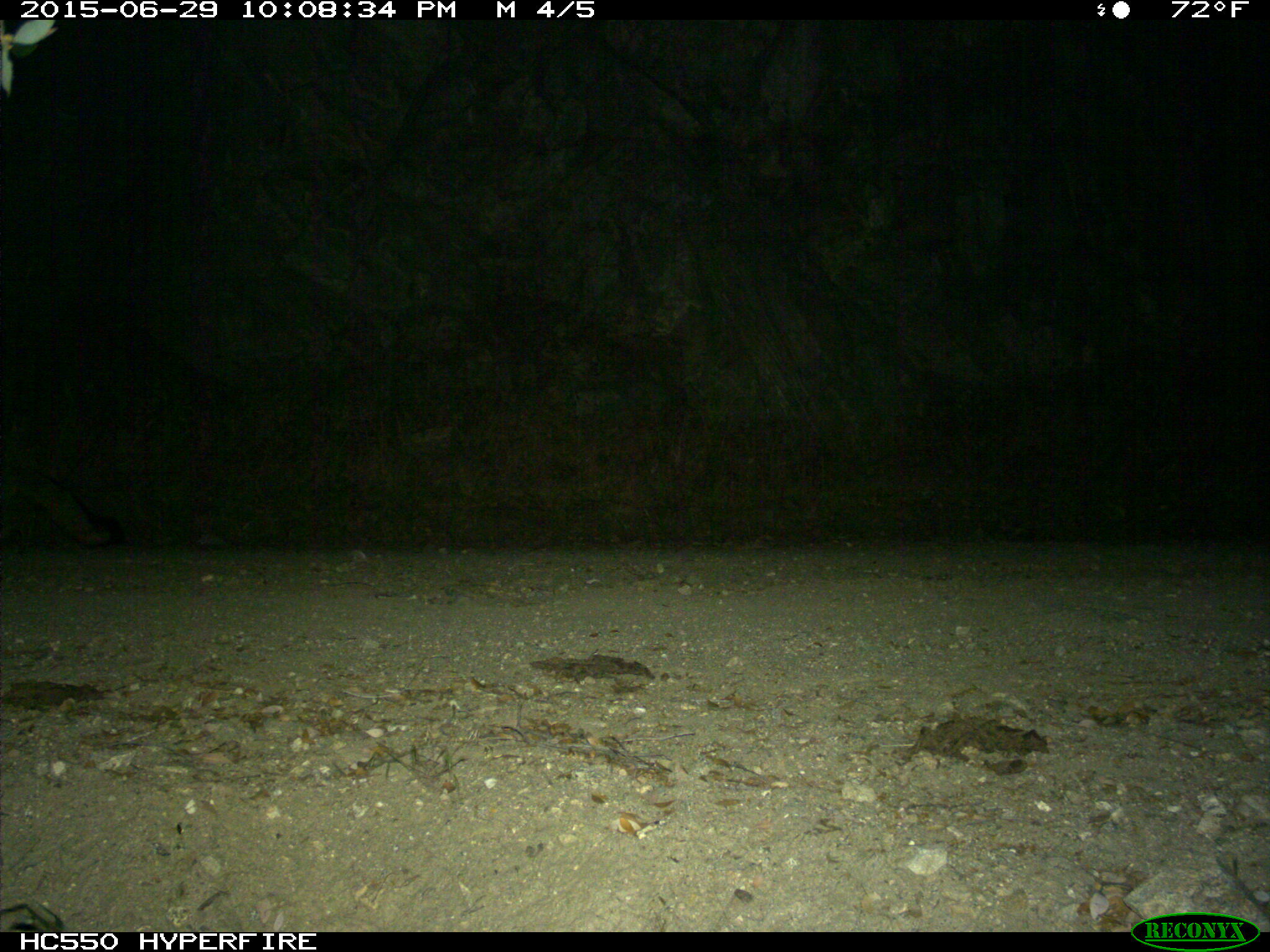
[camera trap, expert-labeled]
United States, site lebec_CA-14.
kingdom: Animalia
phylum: Chordata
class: Mammalia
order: Carnivora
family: Canidae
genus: Urocyon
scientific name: Urocyon cinereoargenteus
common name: gray fox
Urocyon cinereoargenteus (gray fox).